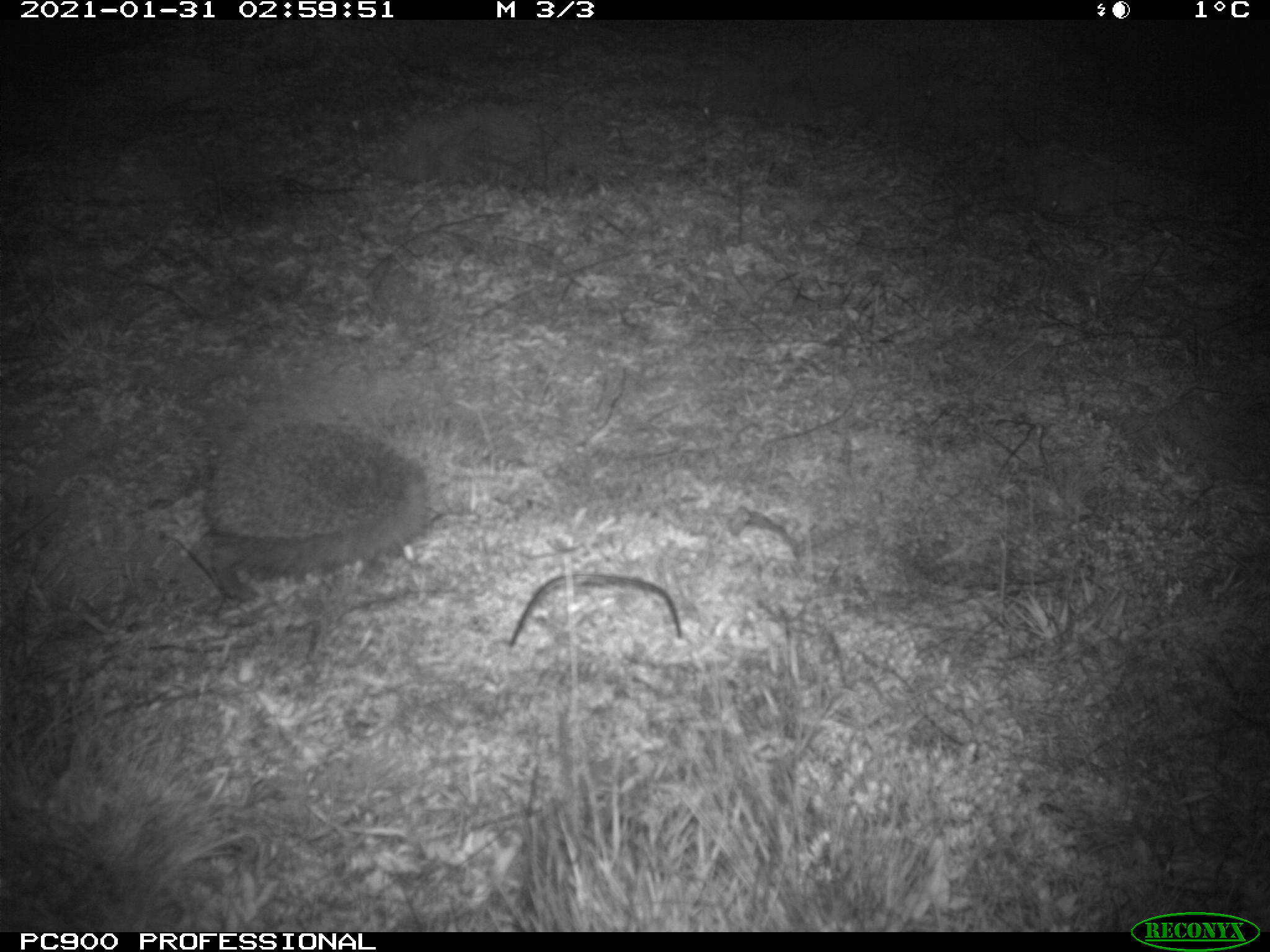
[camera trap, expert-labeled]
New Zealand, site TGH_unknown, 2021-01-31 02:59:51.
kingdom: Animalia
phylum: Chordata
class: Mammalia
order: Eulipotyphla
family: Erinaceidae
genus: Erinaceus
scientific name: Erinaceus europaeus europaeus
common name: european hedgehog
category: hedgehog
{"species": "hedgehog (european hedgehog) (Erinaceus europaeus europaeus)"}